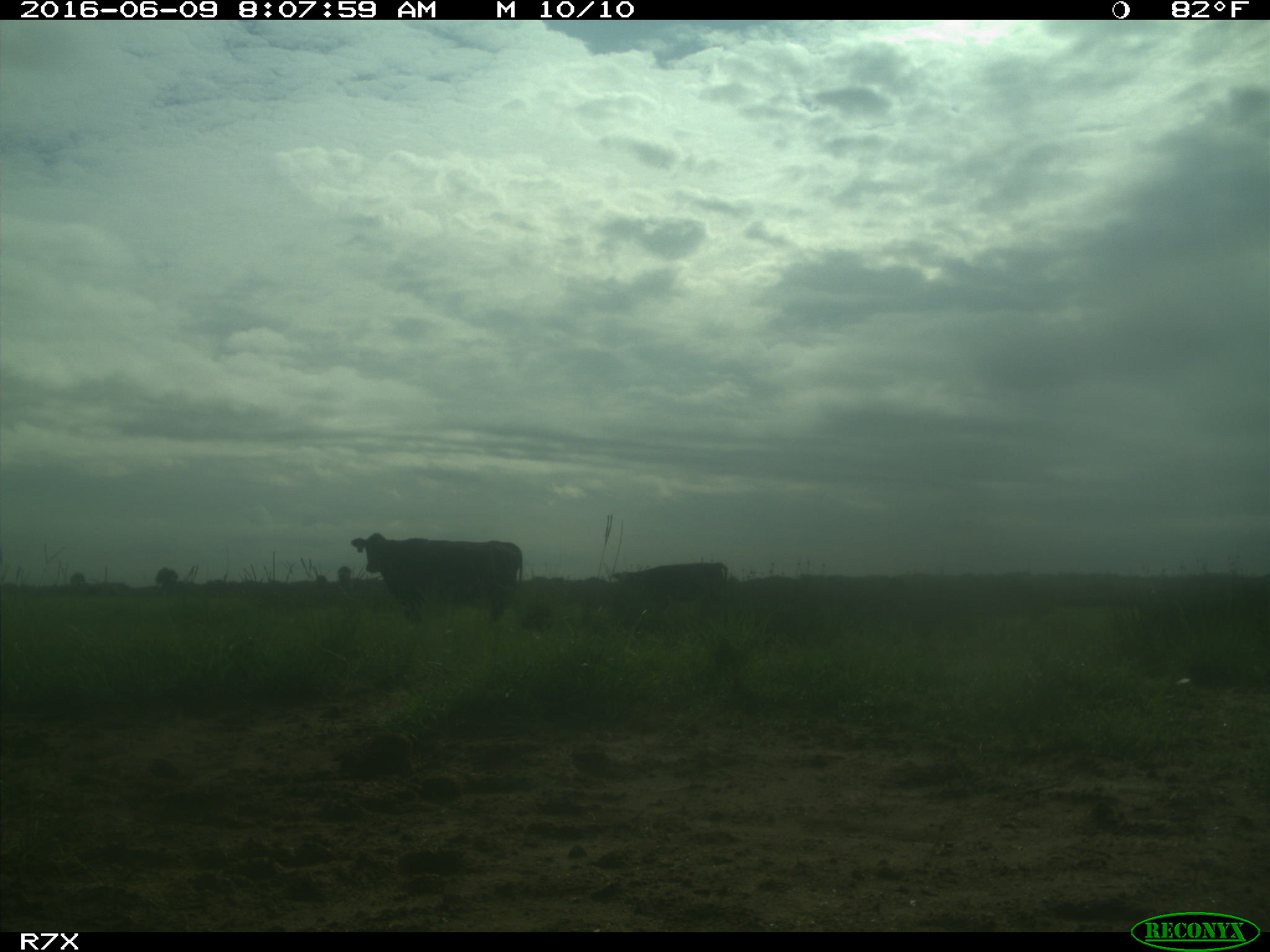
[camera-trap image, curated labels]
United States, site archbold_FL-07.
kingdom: Animalia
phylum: Chordata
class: Mammalia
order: Artiodactyla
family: Bovidae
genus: Bos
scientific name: Bos taurus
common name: domestic cow